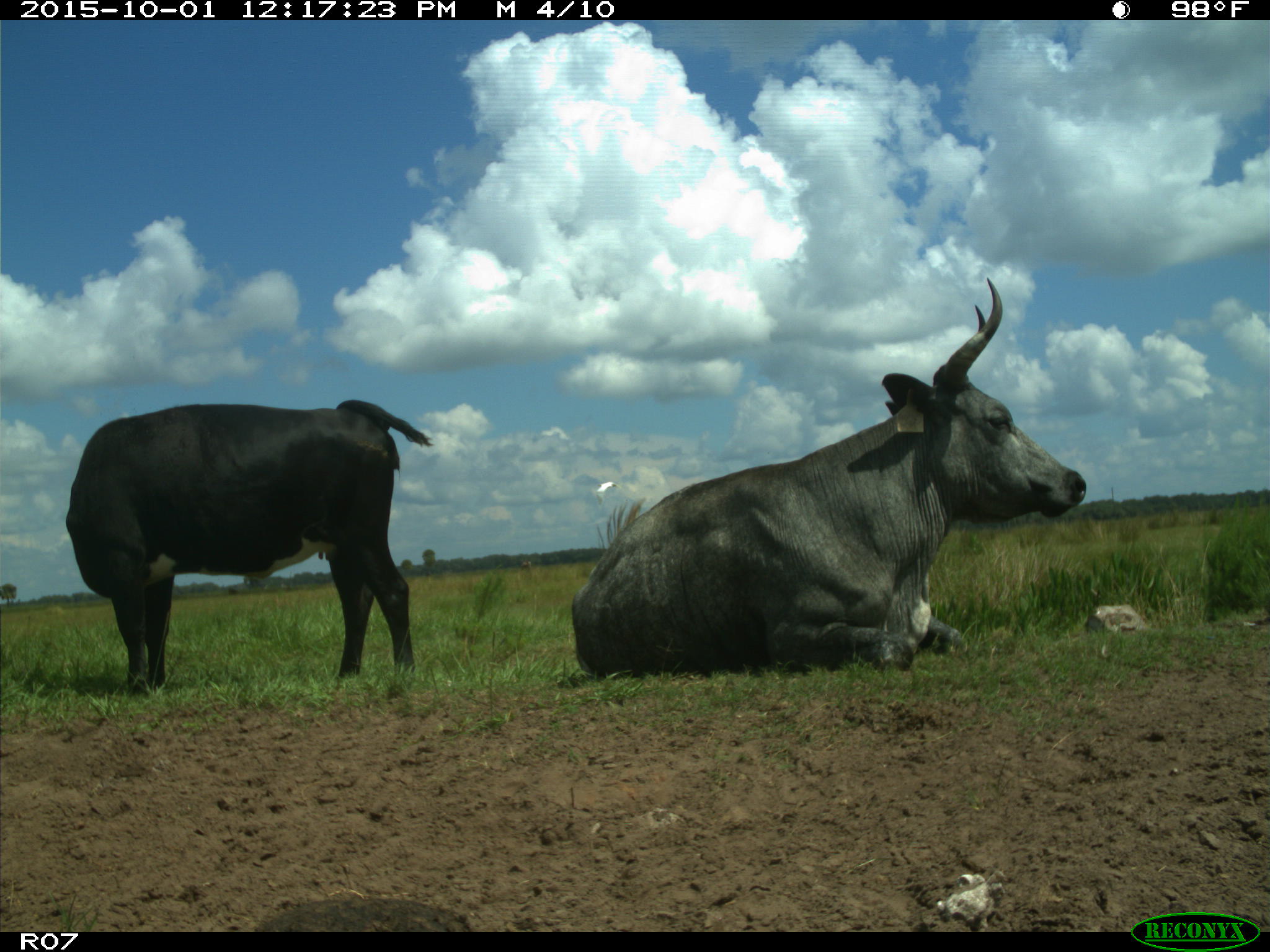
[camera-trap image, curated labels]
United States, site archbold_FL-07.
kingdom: Animalia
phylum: Chordata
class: Mammalia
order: Artiodactyla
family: Bovidae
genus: Bos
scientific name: Bos taurus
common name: domestic cow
Bos taurus (domestic cow).